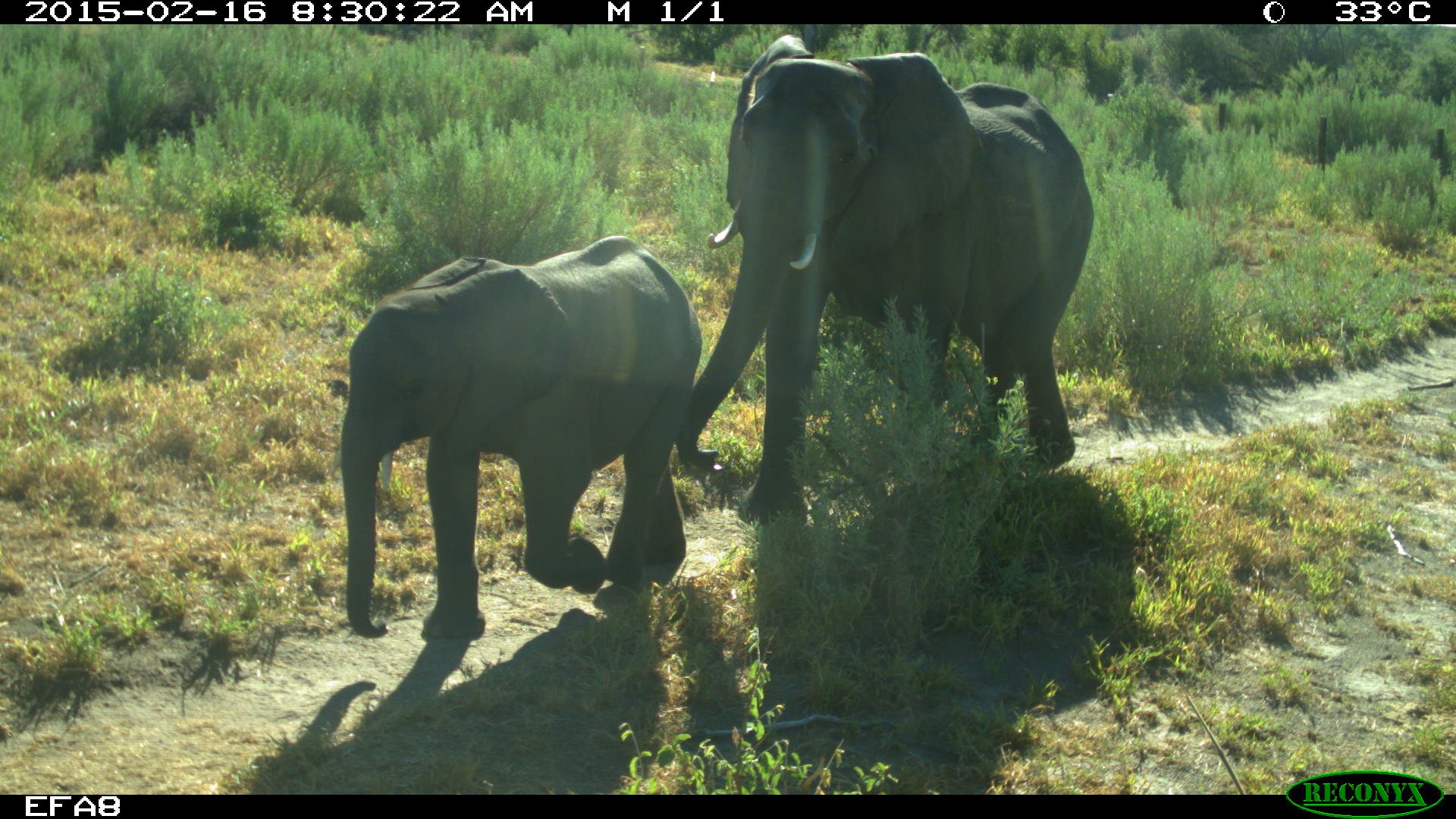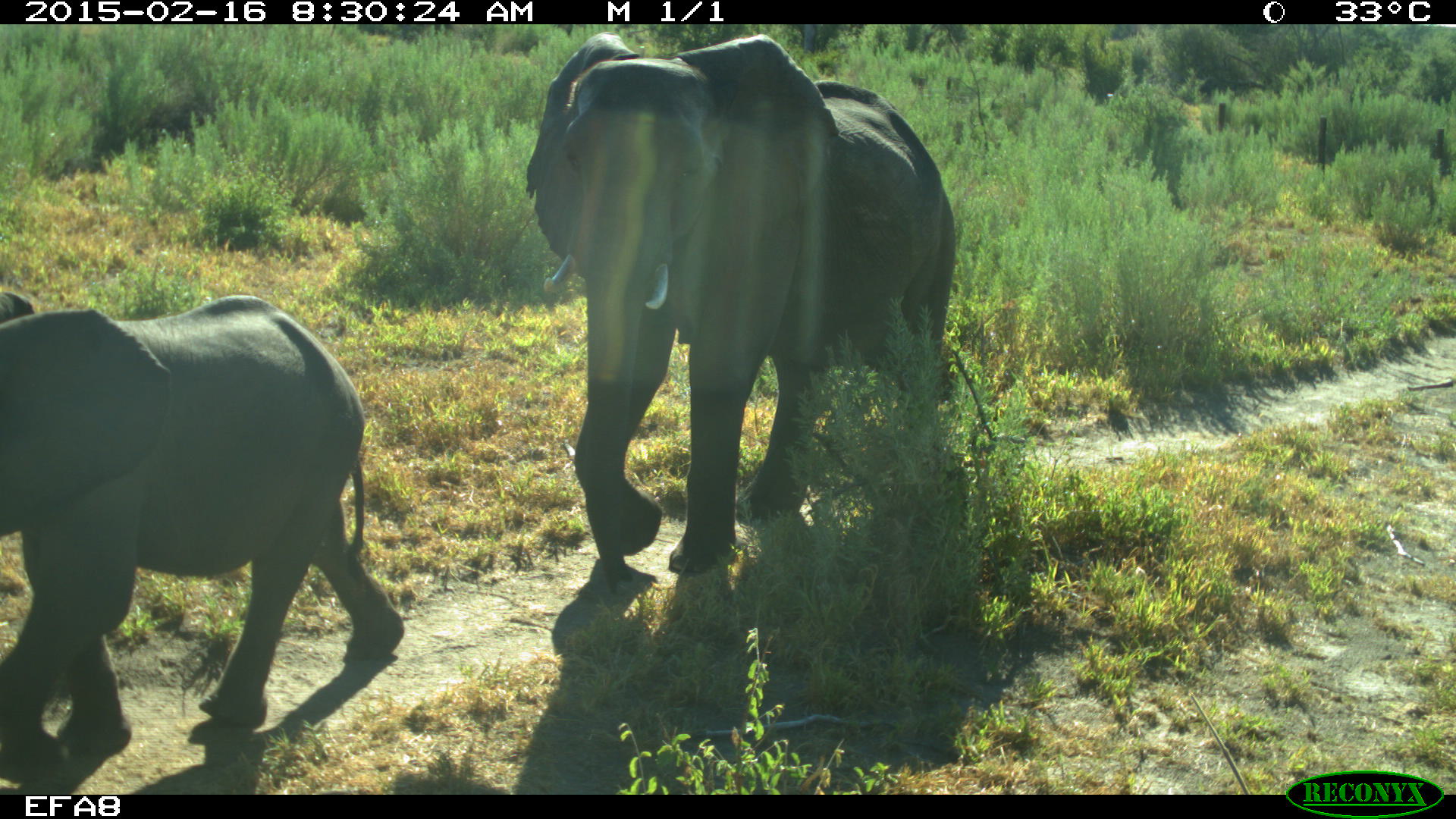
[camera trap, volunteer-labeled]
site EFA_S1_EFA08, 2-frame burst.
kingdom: Animalia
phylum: Chordata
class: Mammalia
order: Proboscidea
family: Elephantidae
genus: Loxodonta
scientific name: Loxodonta africana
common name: african bush elephant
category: elephant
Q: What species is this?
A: Elephant (african bush elephant) (Loxodonta africana).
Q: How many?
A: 2.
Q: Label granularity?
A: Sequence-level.